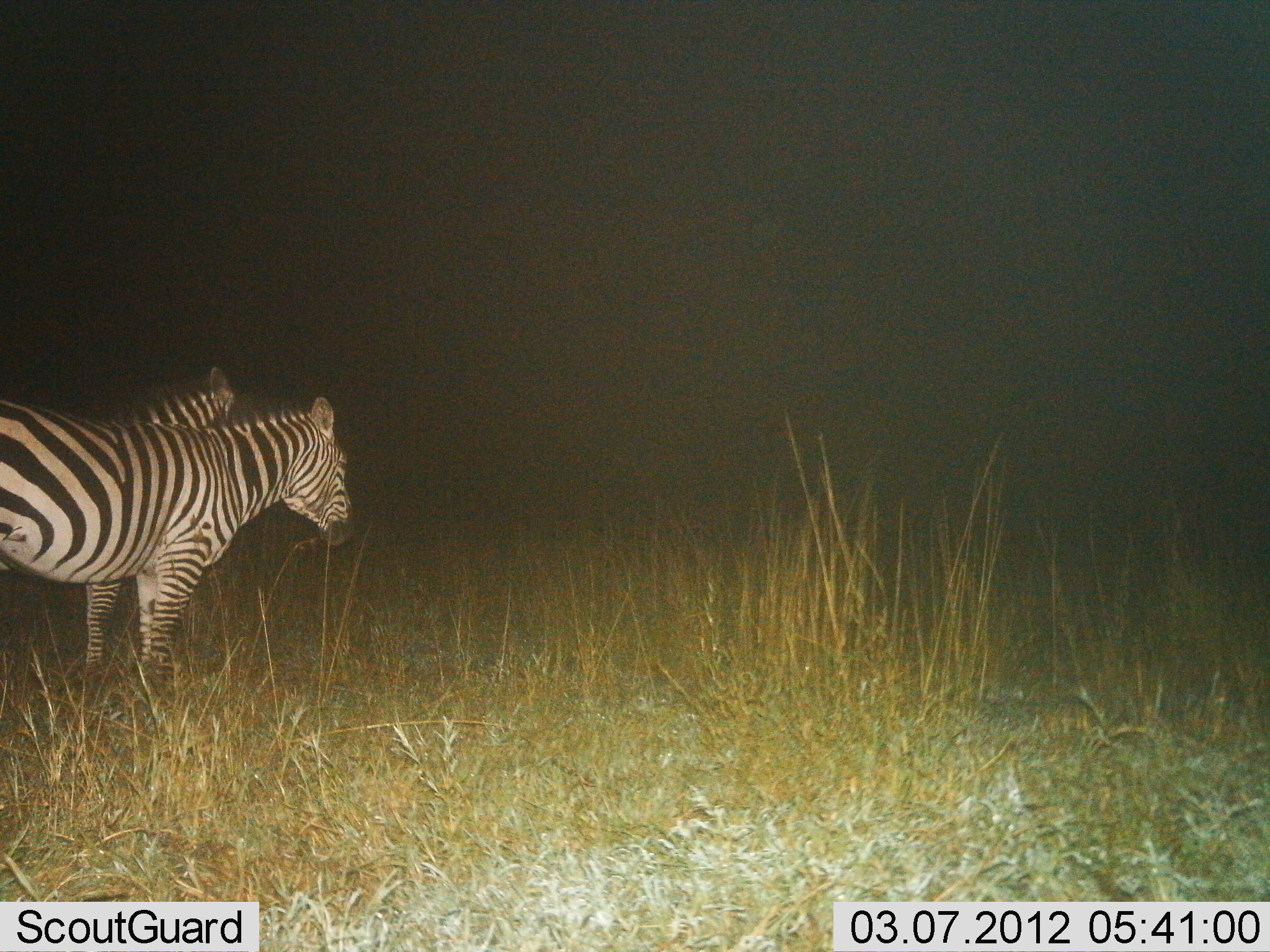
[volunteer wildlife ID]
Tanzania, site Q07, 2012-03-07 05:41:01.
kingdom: Animalia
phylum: Chordata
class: Mammalia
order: Perissodactyla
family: Equidae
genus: Equus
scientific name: Equus quagga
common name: plains zebra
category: zebra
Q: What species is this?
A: Zebra (plains zebra) (Equus quagga).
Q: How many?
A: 2.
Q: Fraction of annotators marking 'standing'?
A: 100%.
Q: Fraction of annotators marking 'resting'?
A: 0%.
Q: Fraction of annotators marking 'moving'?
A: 0%.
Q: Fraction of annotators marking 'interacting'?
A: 0%.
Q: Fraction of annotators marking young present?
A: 0%.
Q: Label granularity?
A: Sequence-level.